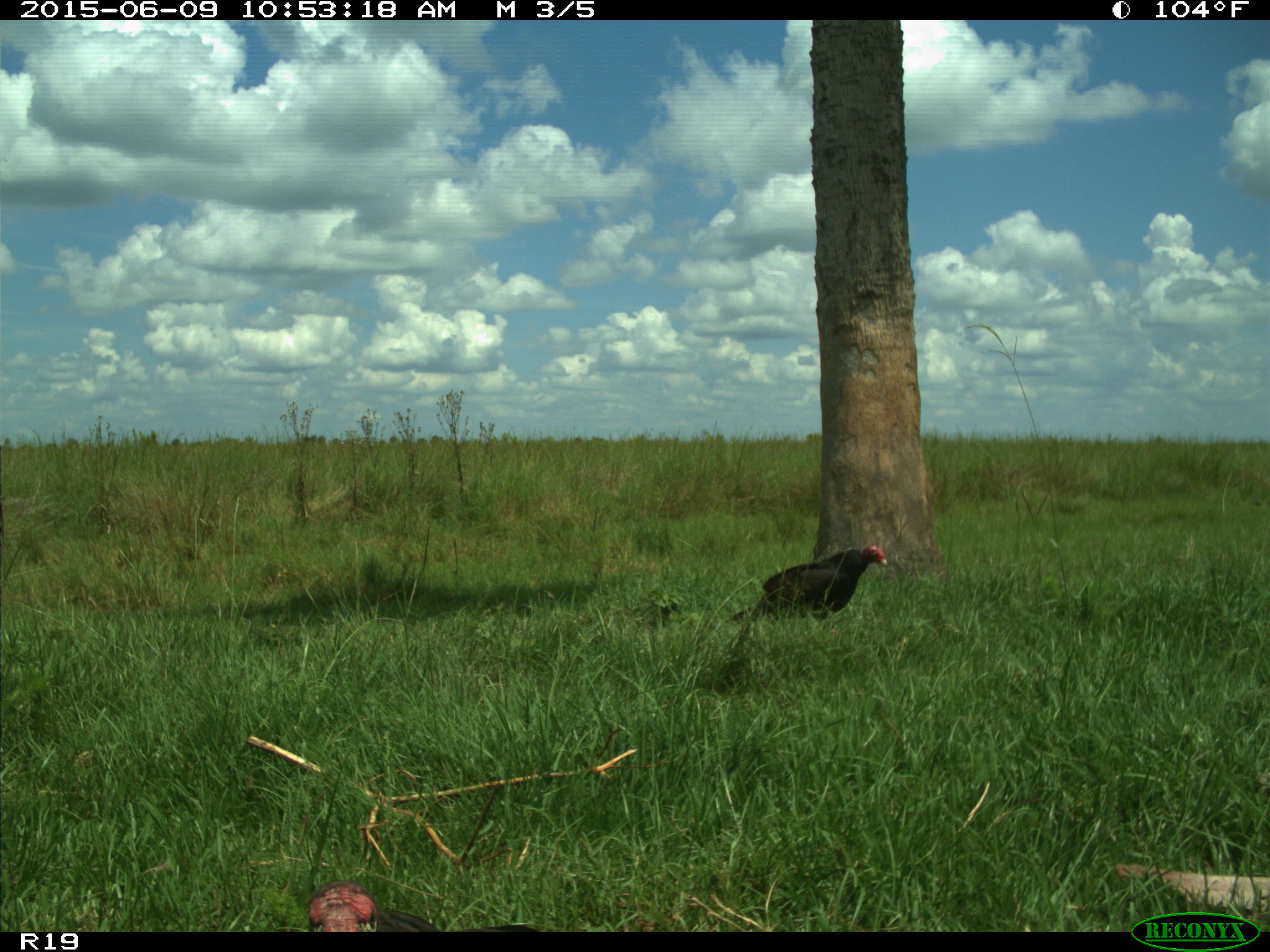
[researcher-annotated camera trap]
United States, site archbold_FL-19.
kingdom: Animalia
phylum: Chordata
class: Aves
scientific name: Aves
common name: birds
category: unidentified bird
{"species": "unidentified bird (birds) (Aves)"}